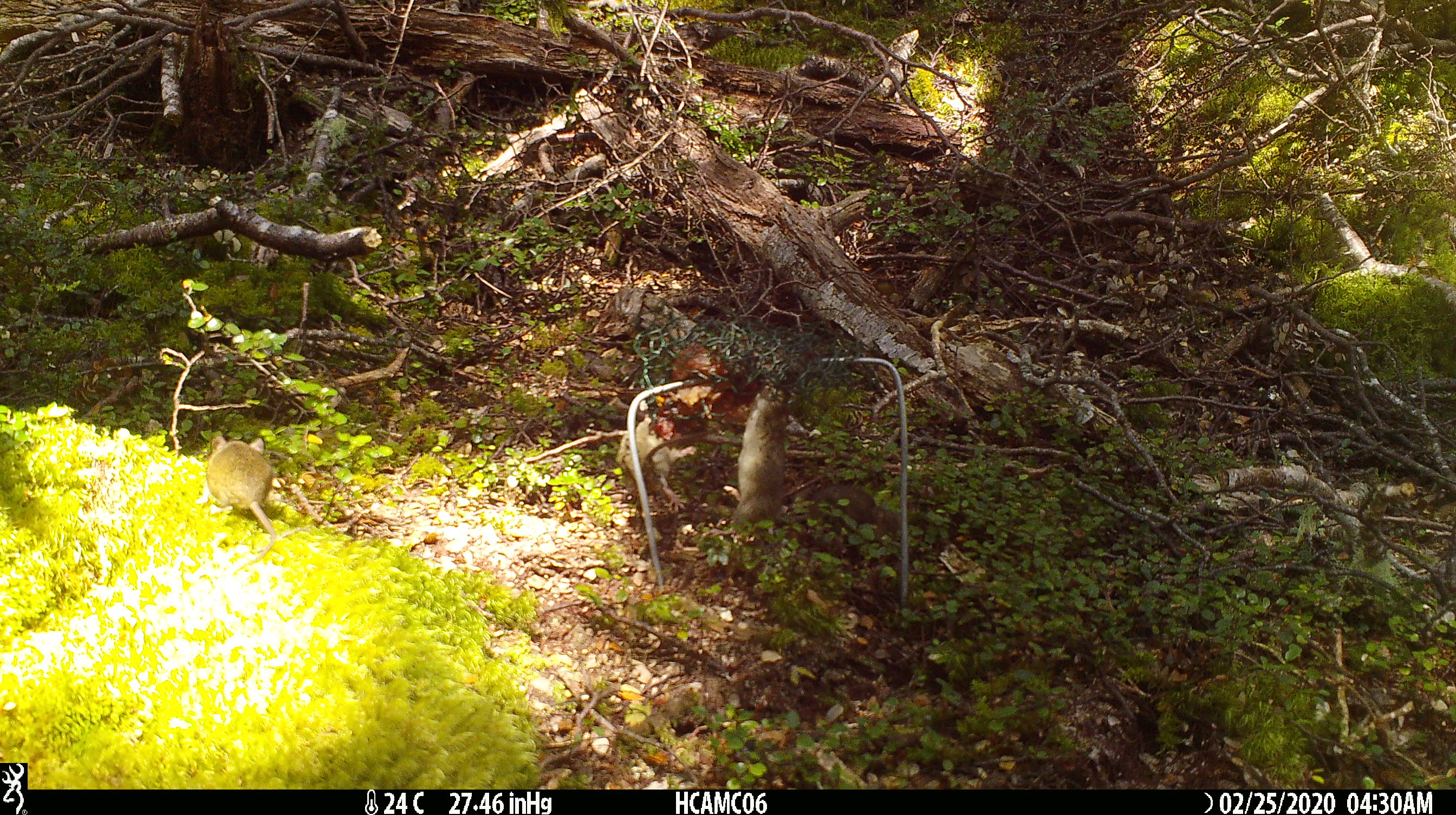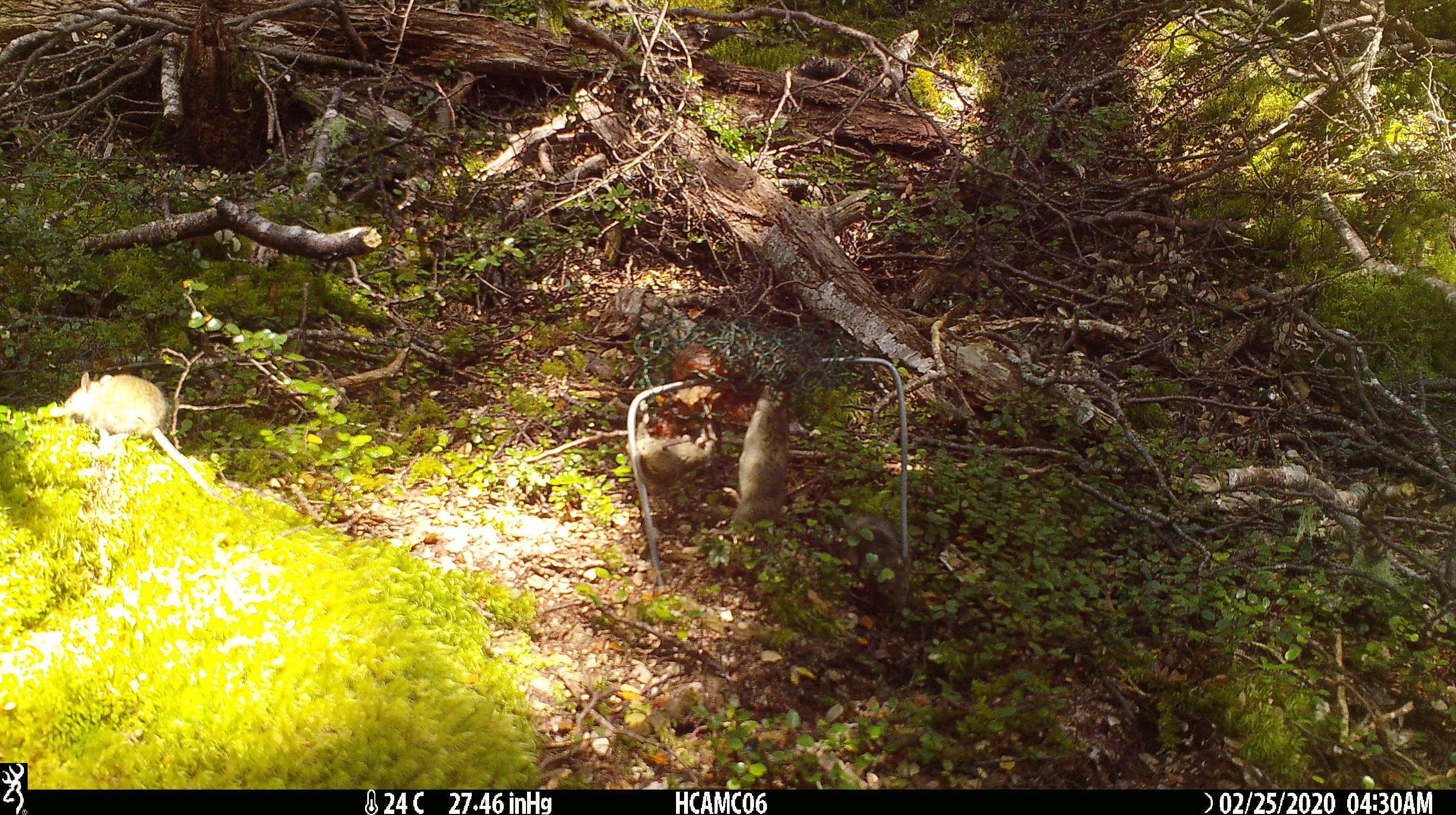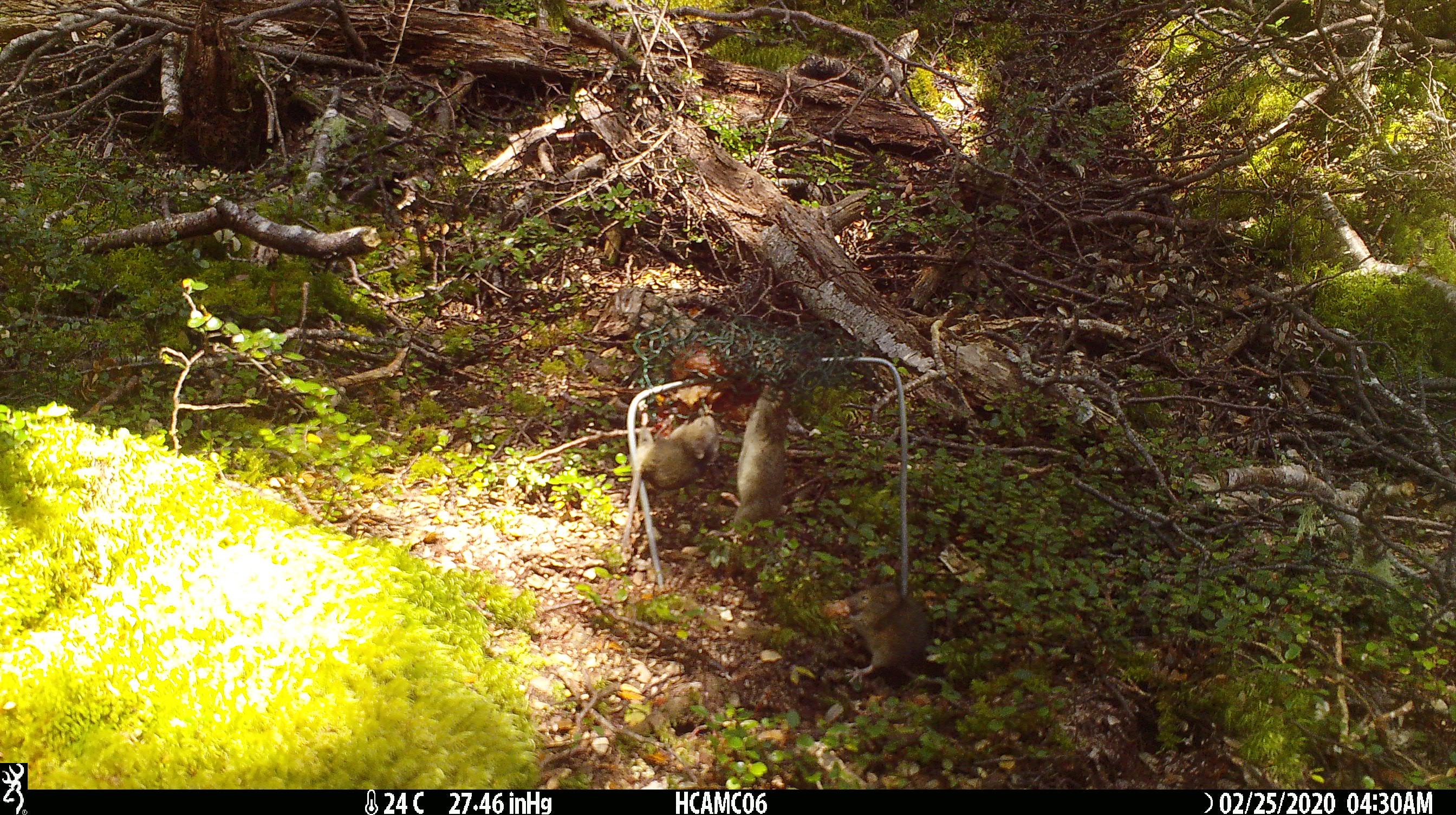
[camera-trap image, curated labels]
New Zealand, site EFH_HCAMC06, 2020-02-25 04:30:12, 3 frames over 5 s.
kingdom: Animalia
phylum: Chordata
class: Mammalia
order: Rodentia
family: Muridae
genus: Mus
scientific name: Mus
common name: mouse